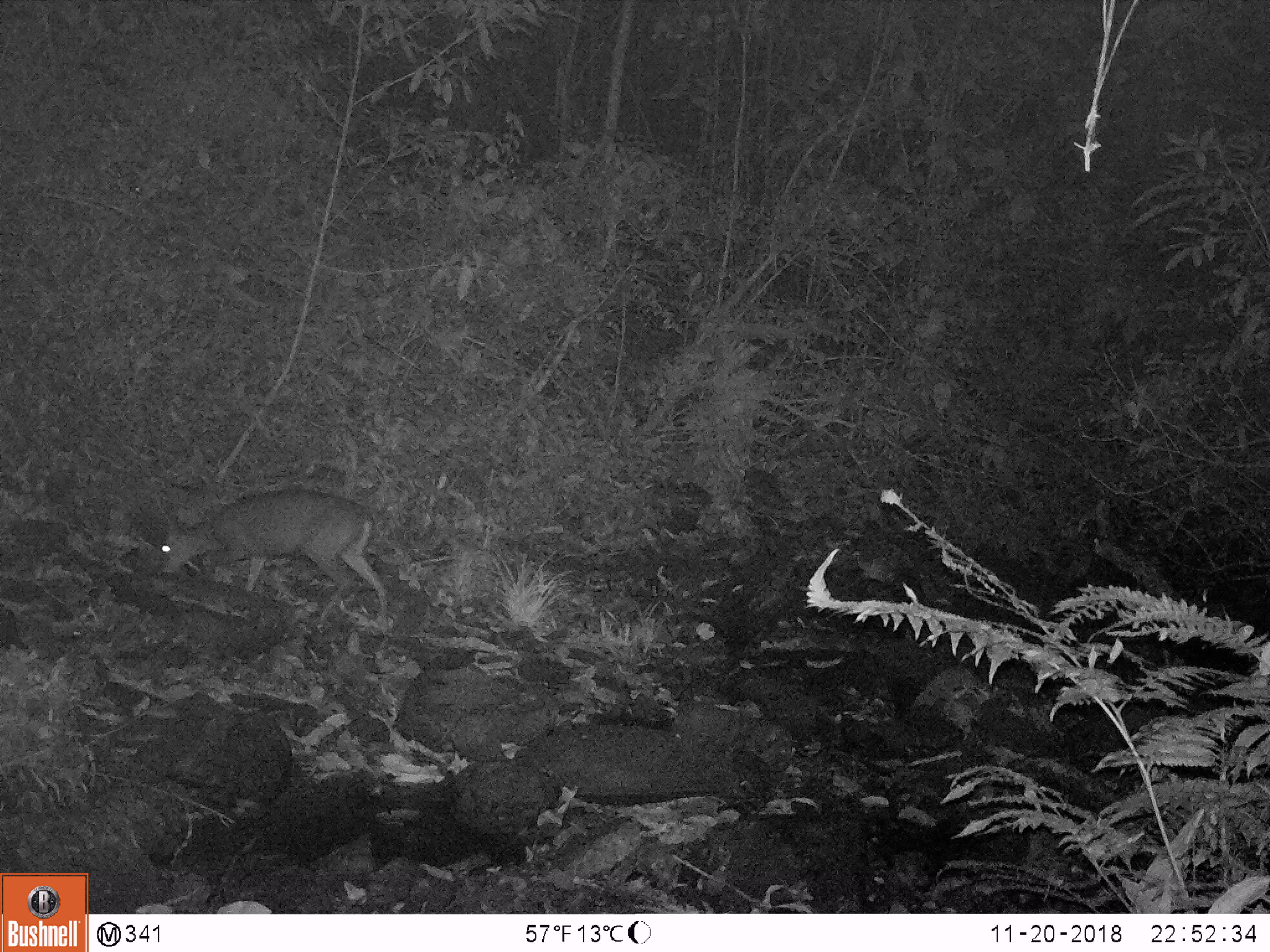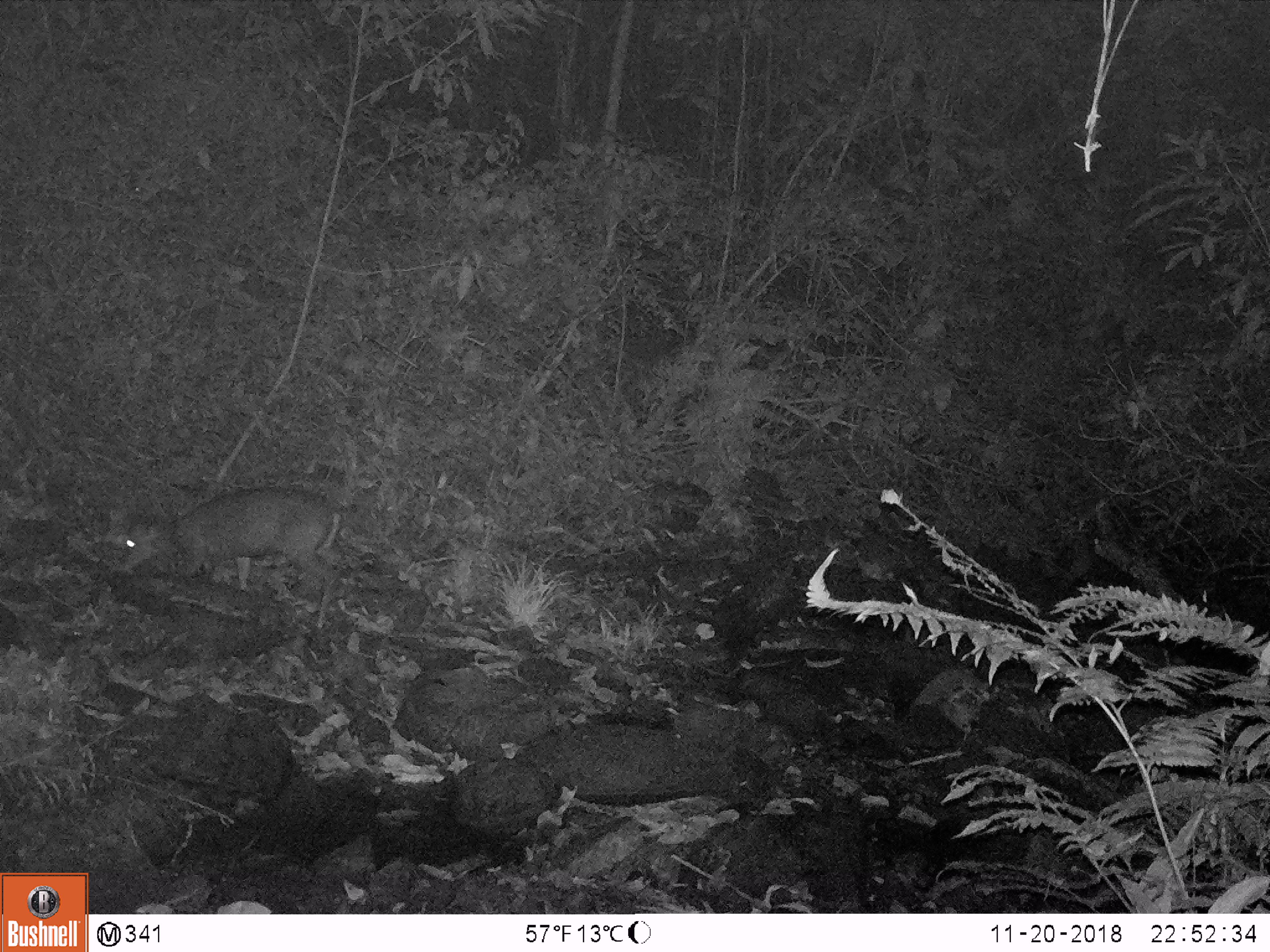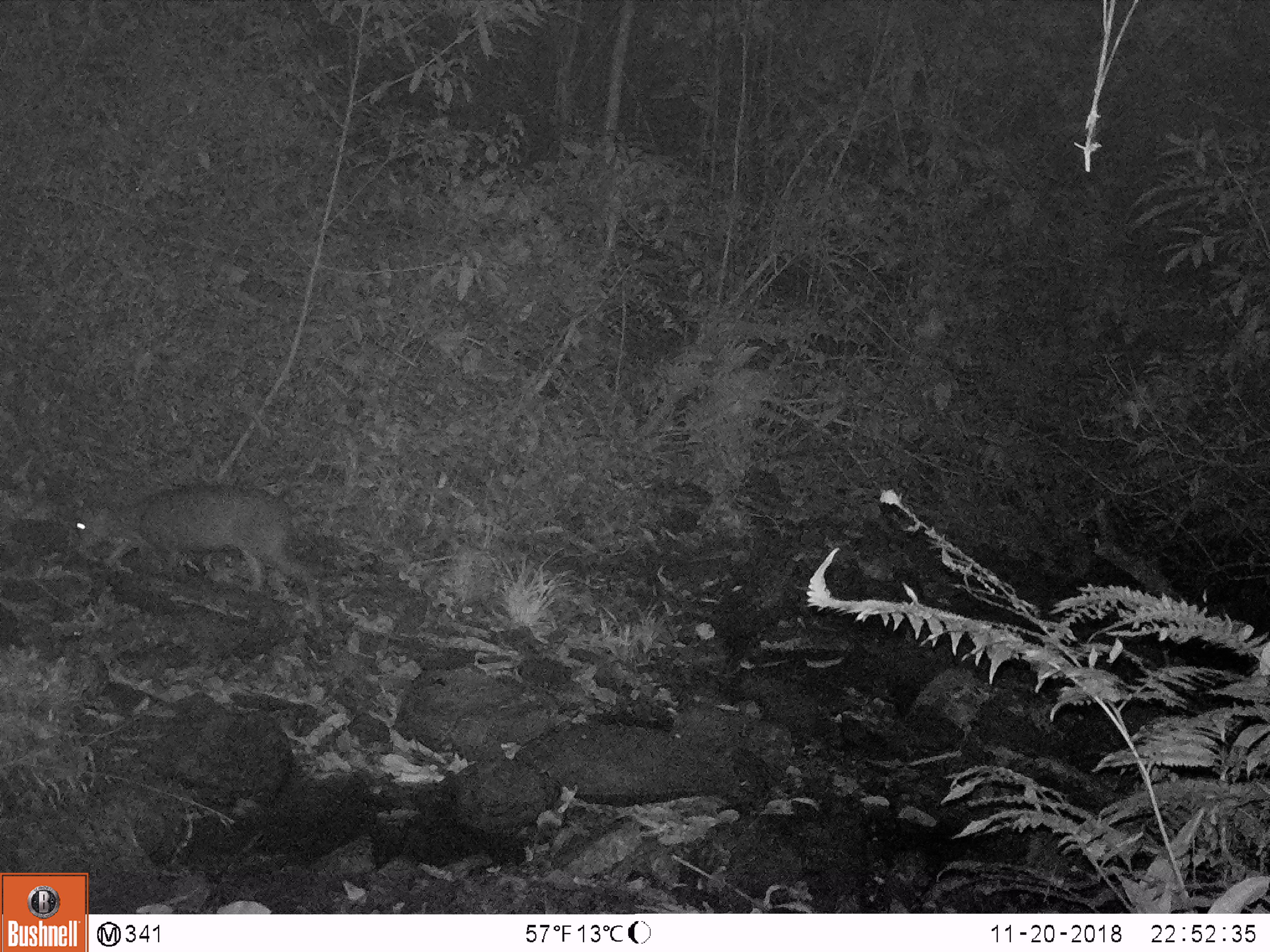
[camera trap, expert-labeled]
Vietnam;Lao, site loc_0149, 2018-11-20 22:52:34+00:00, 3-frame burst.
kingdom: Animalia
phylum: Chordata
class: Mammalia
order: Artiodactyla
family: Cervidae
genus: Muntiacus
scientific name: Muntiacus rooseveltorum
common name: roosevelt's muntjac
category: roosevelts muntjac group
Roosevelts muntjac group (roosevelt's muntjac) (Muntiacus rooseveltorum). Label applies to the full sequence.